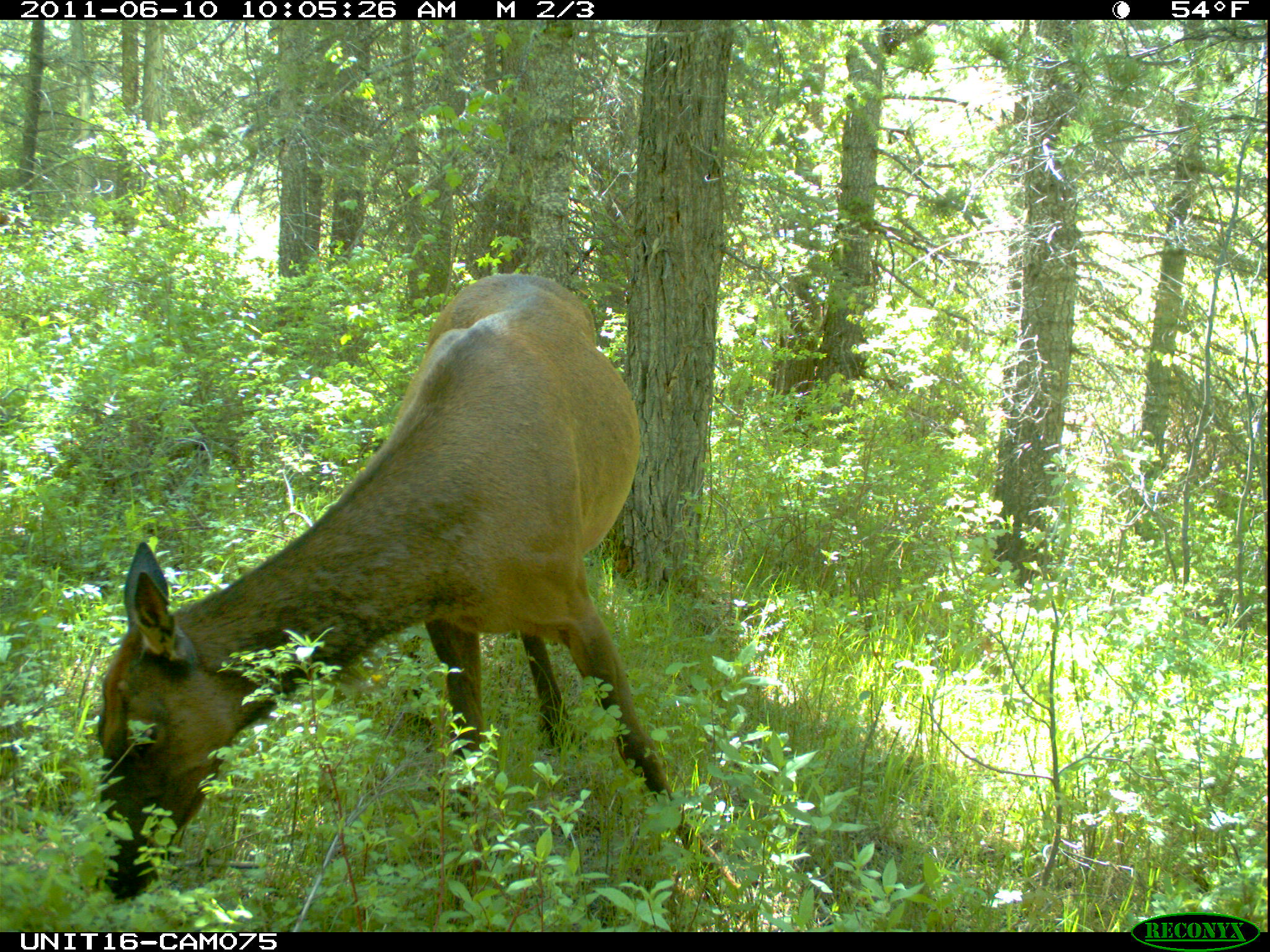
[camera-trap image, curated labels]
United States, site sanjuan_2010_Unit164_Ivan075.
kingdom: Animalia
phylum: Chordata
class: Mammalia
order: Artiodactyla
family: Cervidae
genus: Cervus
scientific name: Cervus elaphus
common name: red deer